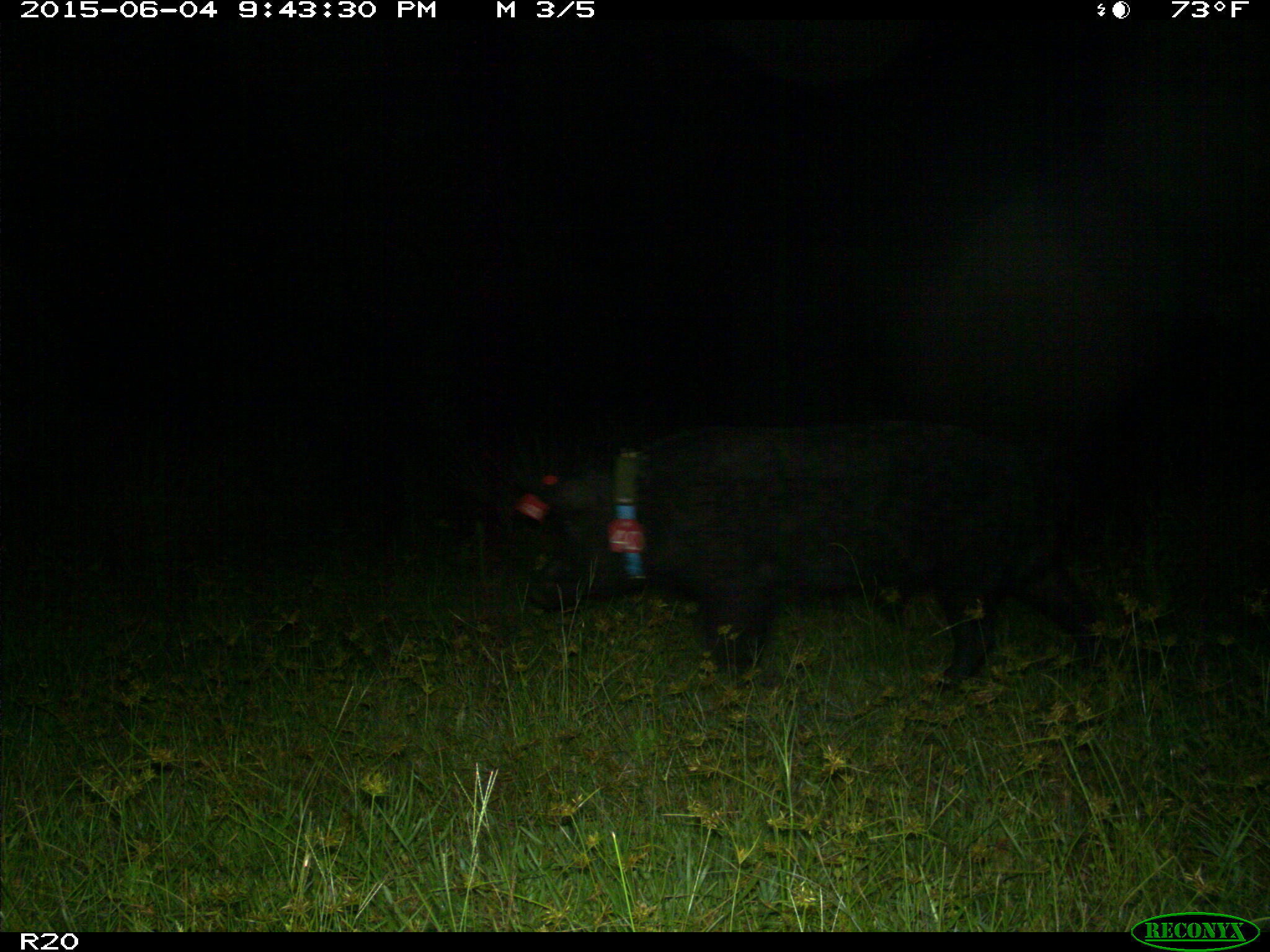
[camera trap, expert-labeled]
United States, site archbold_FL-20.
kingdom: Animalia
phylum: Chordata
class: Mammalia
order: Artiodactyla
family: Suidae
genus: Sus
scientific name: Sus scrofa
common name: wild boar